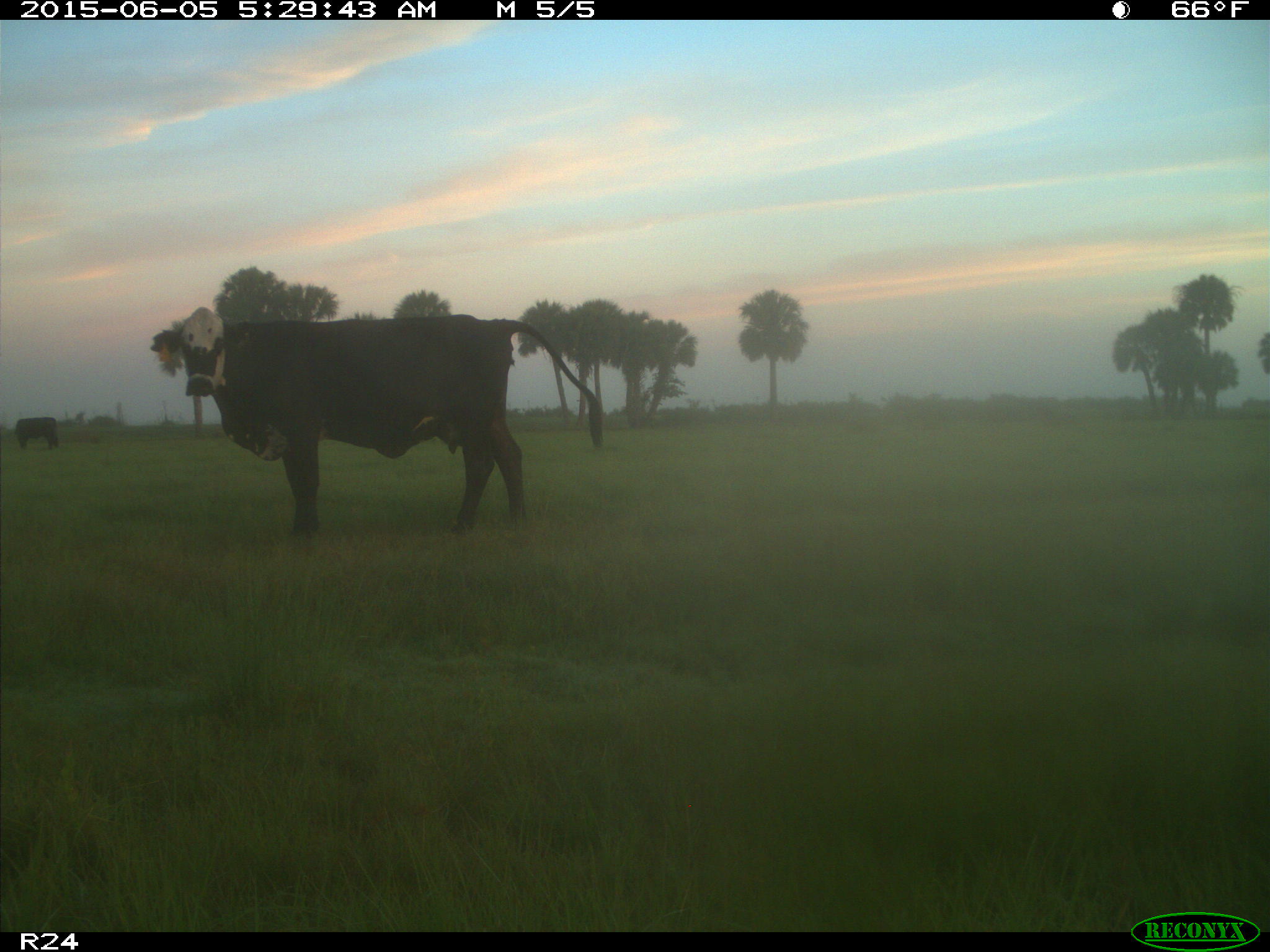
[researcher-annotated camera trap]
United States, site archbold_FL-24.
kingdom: Animalia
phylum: Chordata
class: Mammalia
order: Artiodactyla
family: Bovidae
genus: Bos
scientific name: Bos taurus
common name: domestic cow